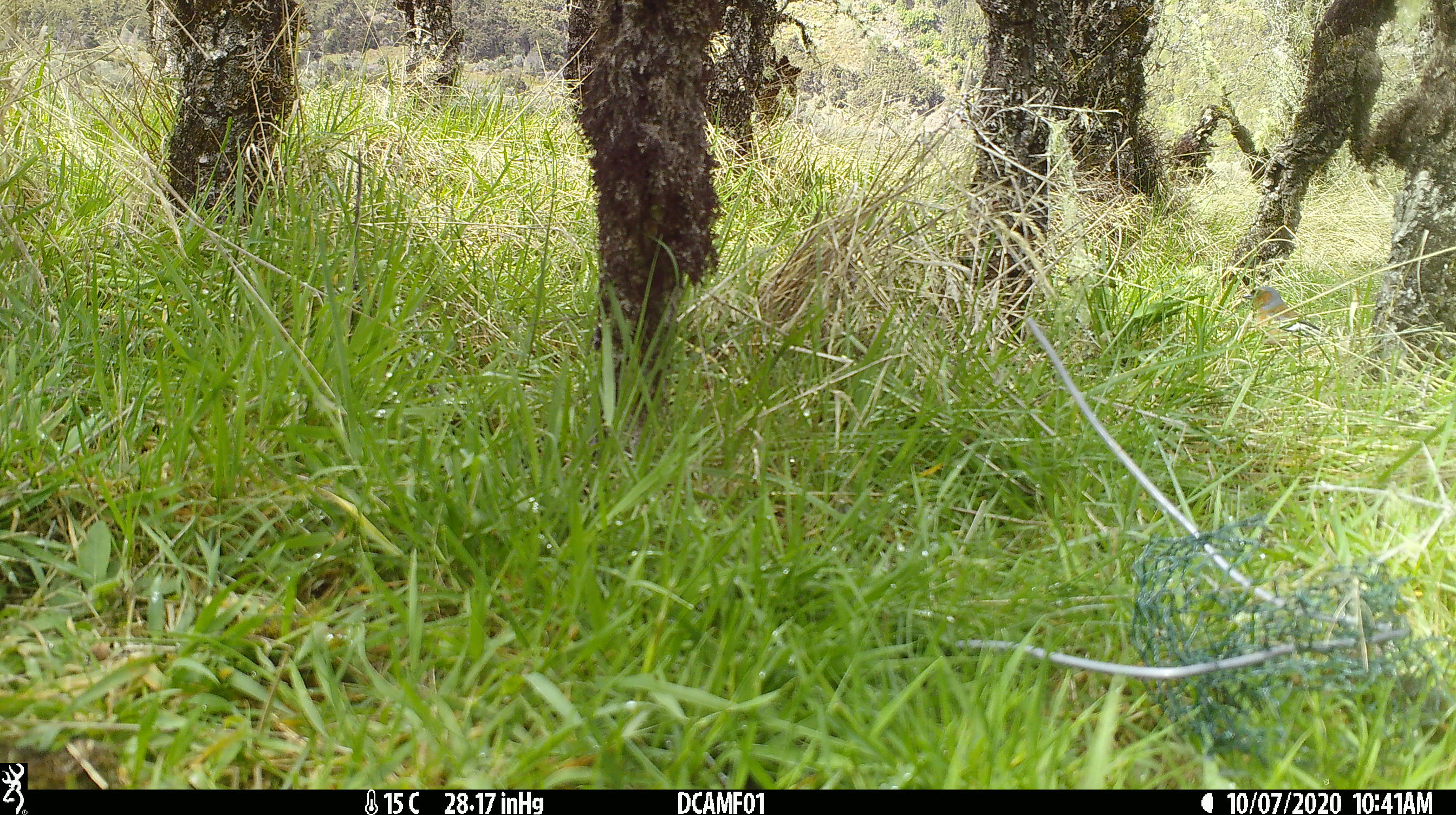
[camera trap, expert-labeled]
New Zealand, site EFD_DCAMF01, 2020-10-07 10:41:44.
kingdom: Animalia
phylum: Chordata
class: Aves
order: Passeriformes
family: Fringillidae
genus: Fringilla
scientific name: Fringilla coelebs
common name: common chaffinch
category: chaffinch